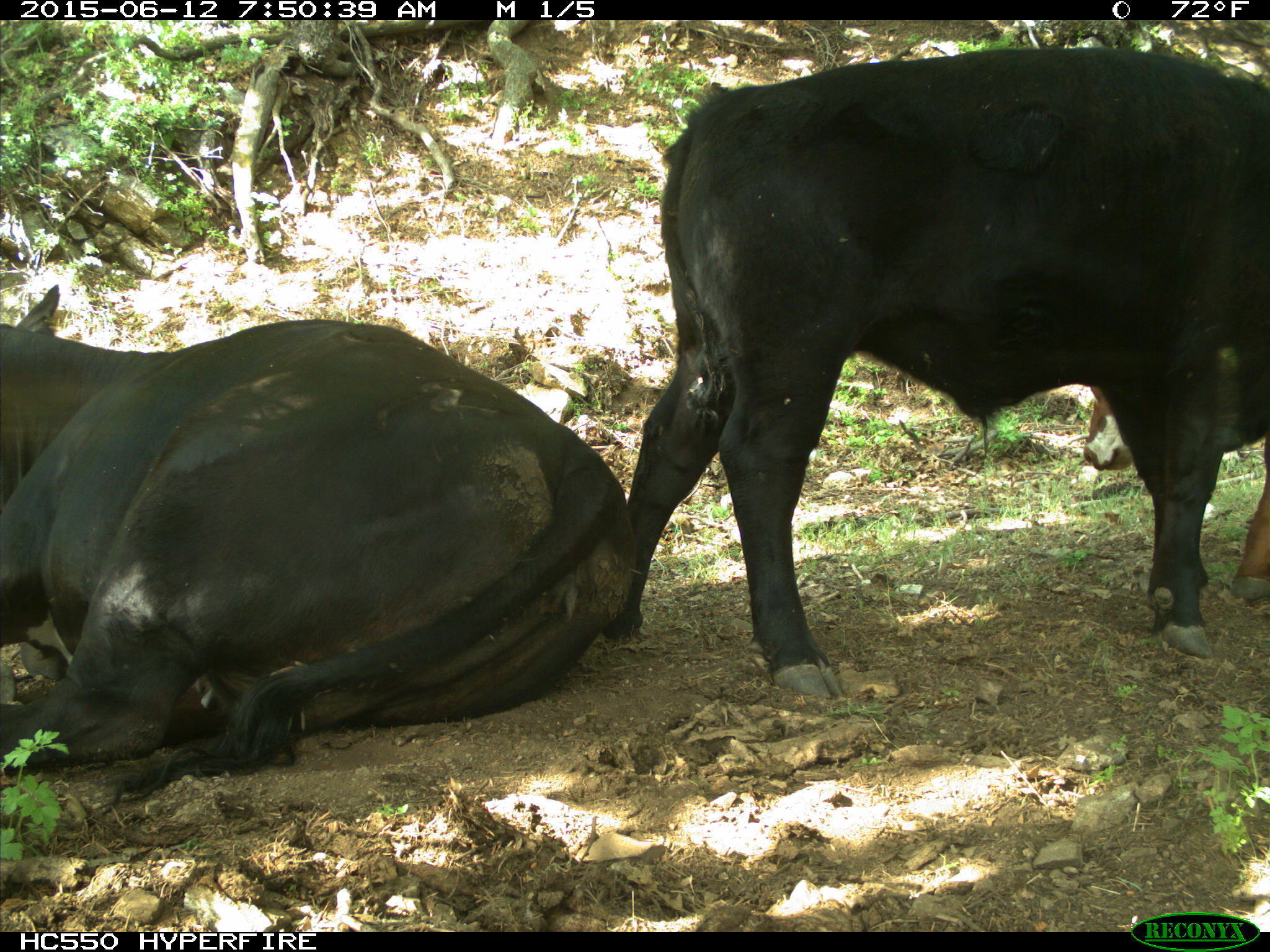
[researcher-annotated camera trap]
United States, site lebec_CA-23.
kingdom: Animalia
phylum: Chordata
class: Mammalia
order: Artiodactyla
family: Bovidae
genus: Bos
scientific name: Bos taurus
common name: domestic cow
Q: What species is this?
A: Bos taurus (domestic cow).